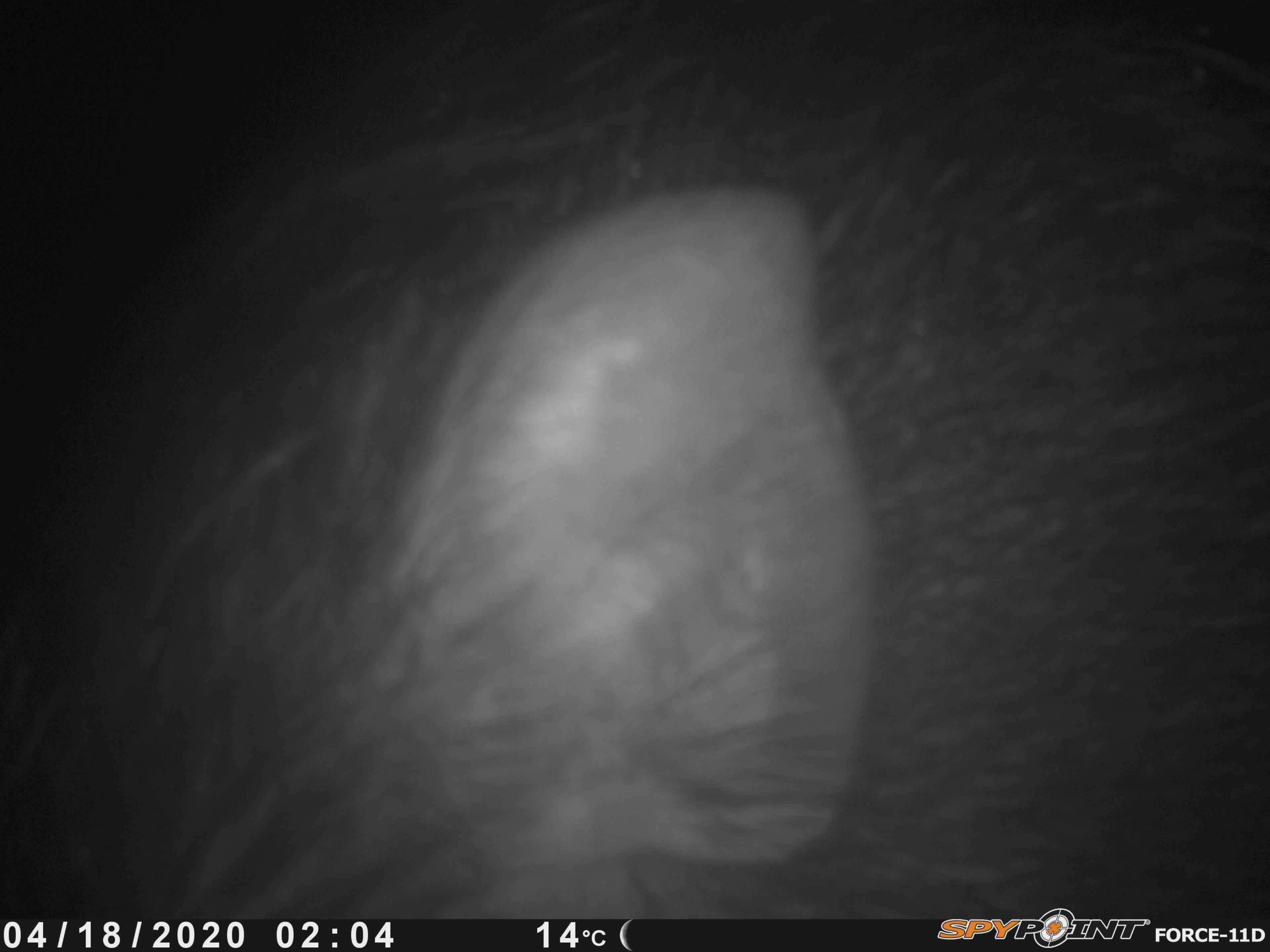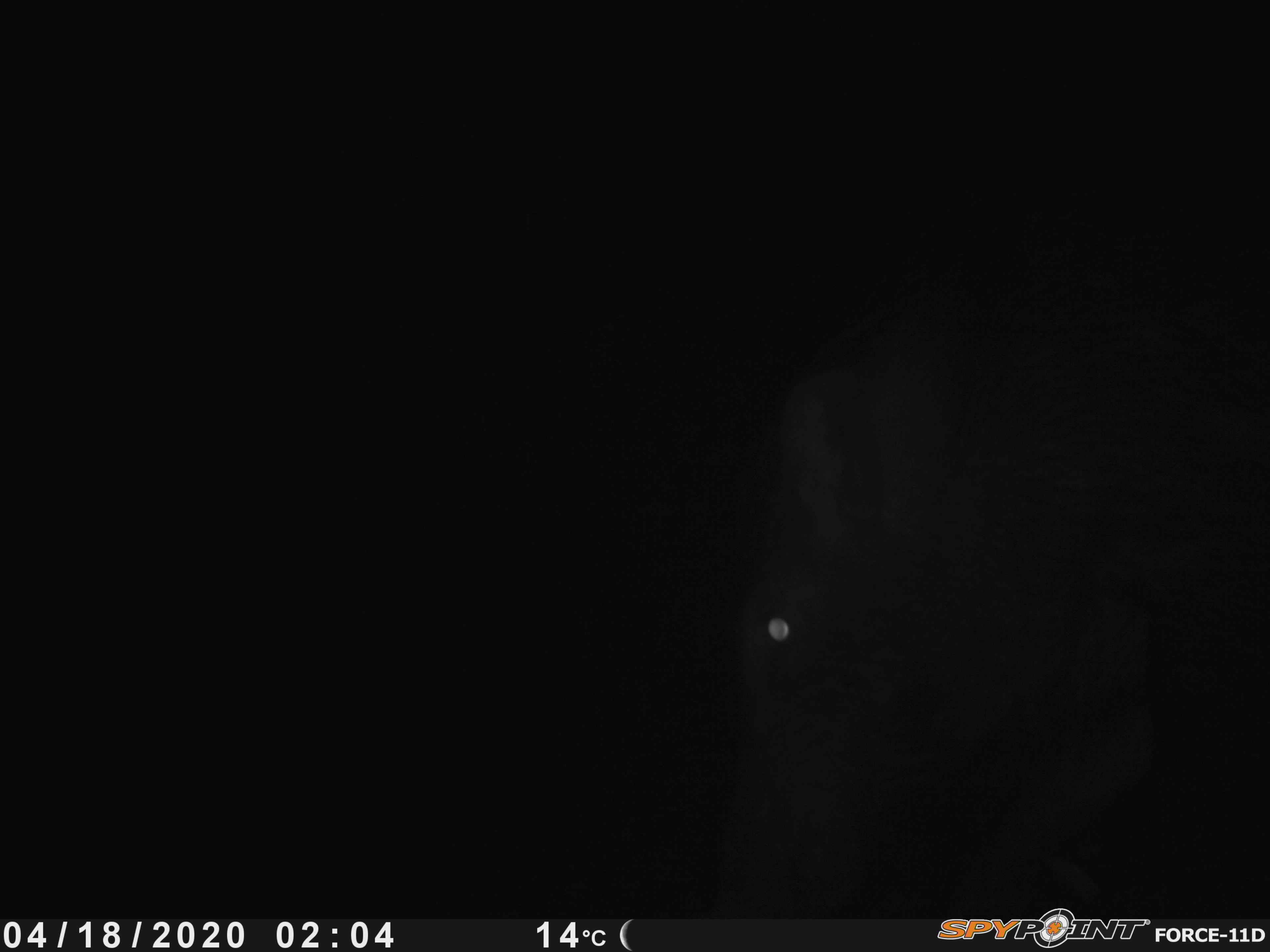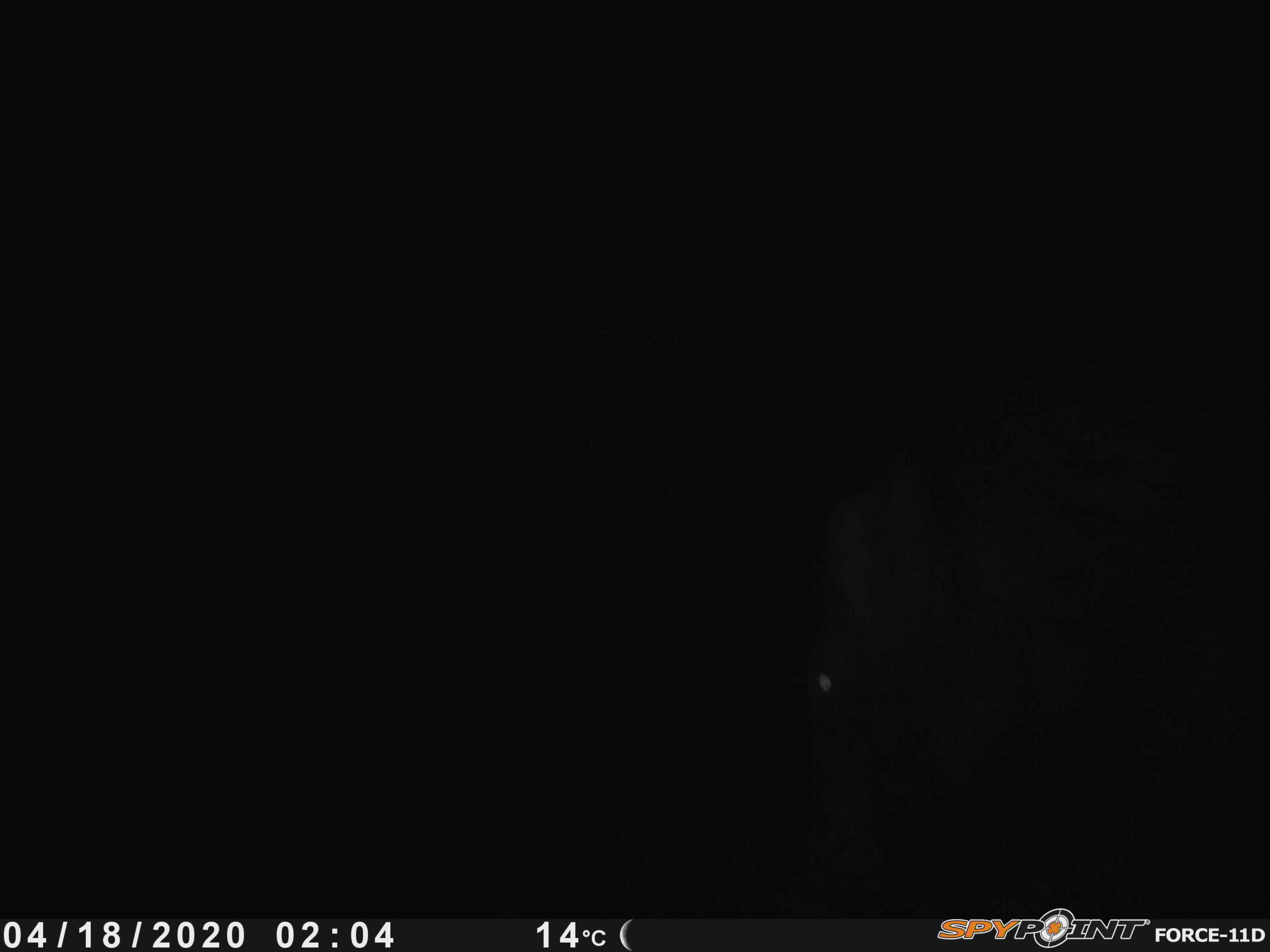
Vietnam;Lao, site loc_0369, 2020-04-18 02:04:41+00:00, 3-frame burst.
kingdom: Animalia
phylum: Chordata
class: Mammalia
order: Artiodactyla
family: Suidae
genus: Sus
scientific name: Sus scrofa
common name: eurasian wild pig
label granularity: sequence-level